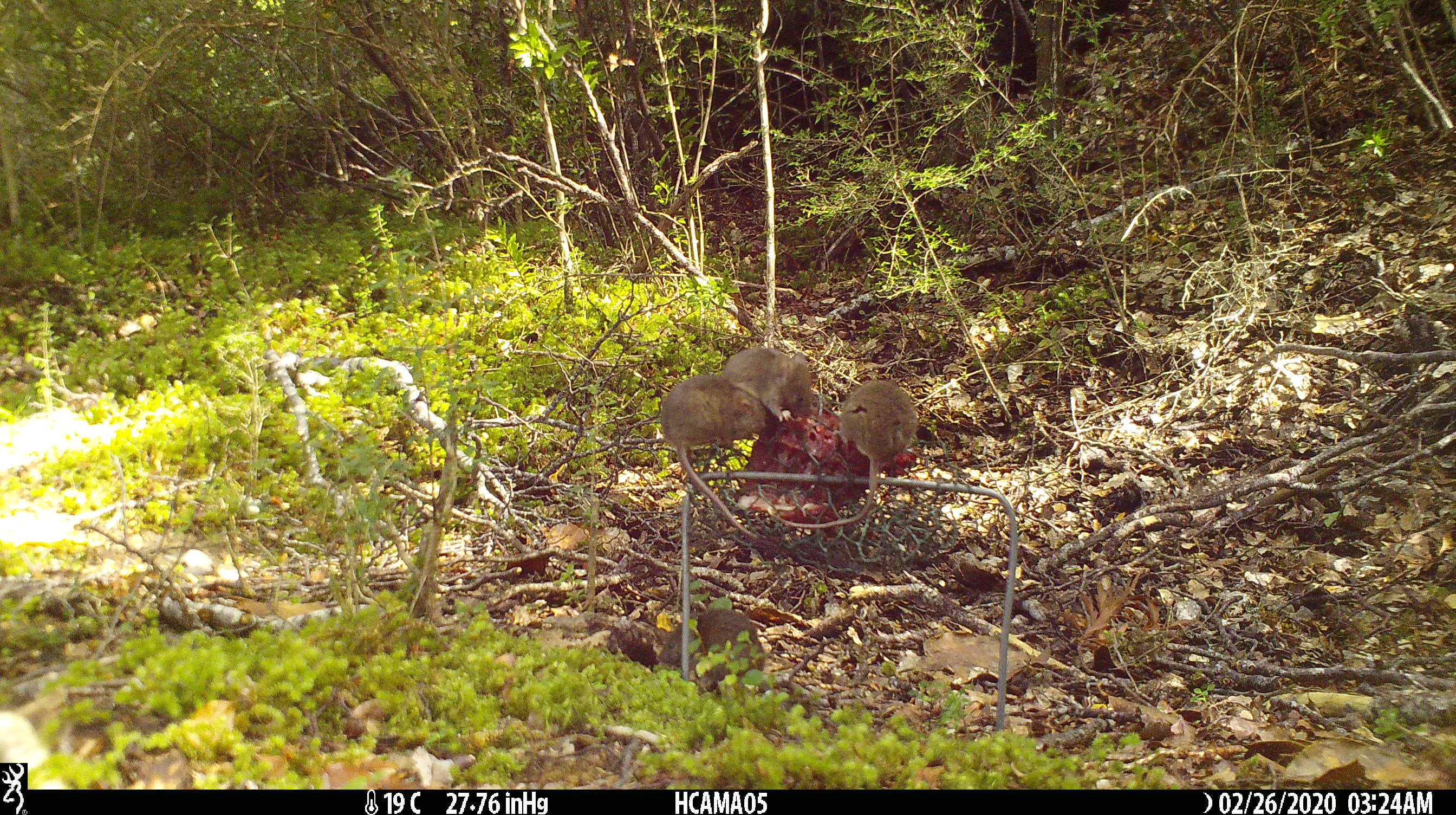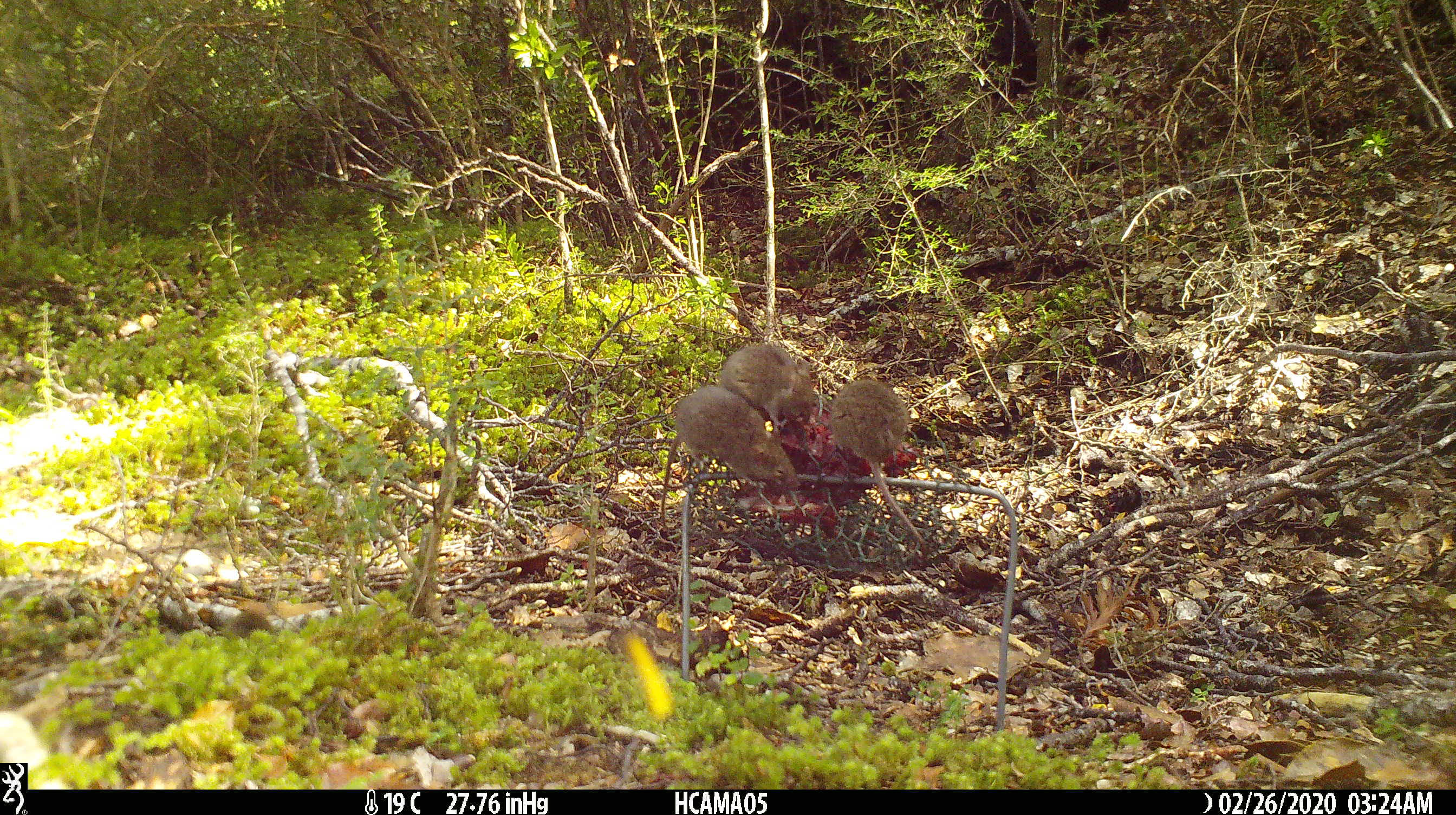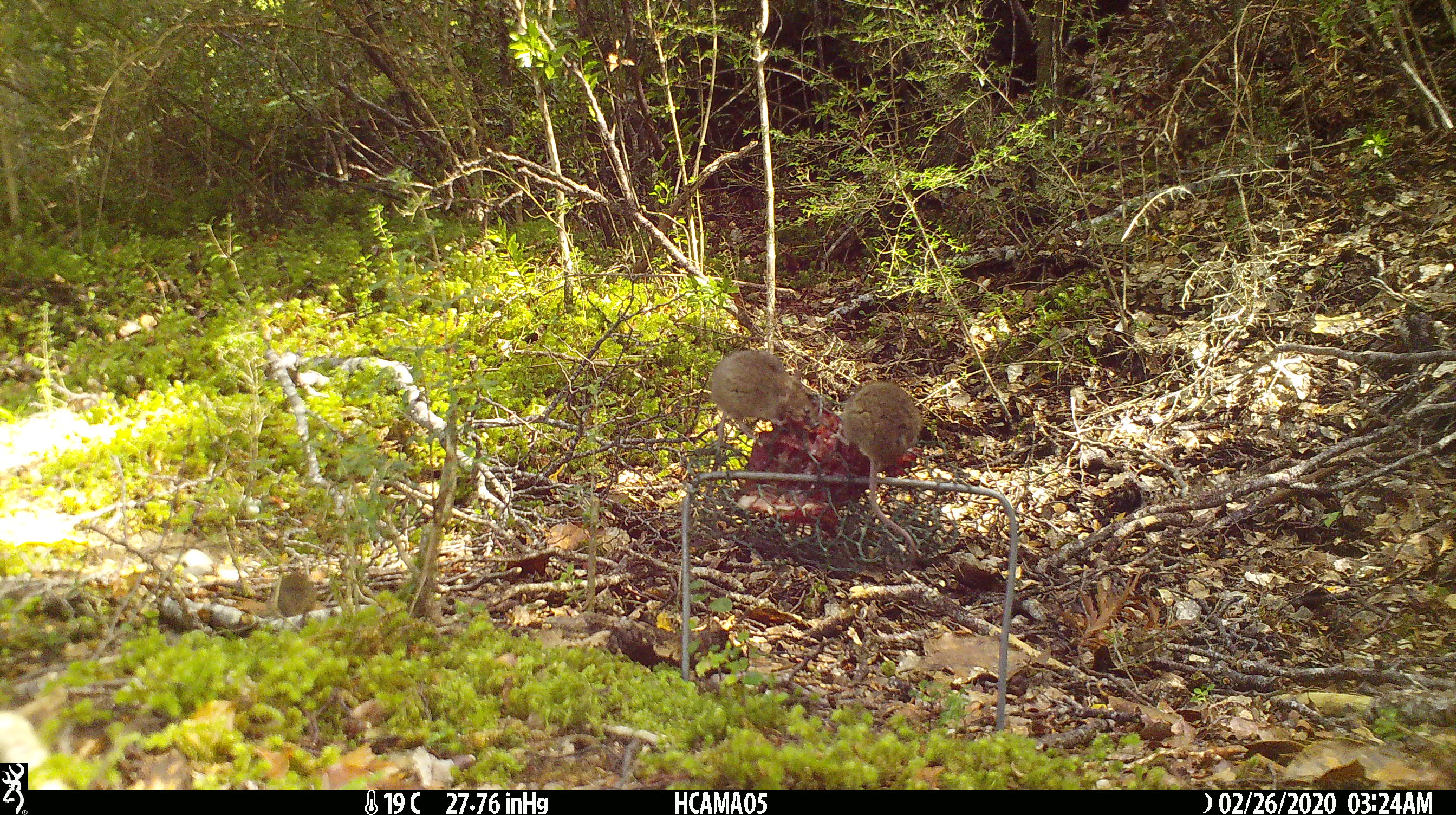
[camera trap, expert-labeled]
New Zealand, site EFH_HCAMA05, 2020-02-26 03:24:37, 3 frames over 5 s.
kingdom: Animalia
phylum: Chordata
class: Mammalia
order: Rodentia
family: Muridae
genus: Mus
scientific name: Mus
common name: mouse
Mouse (Mus).